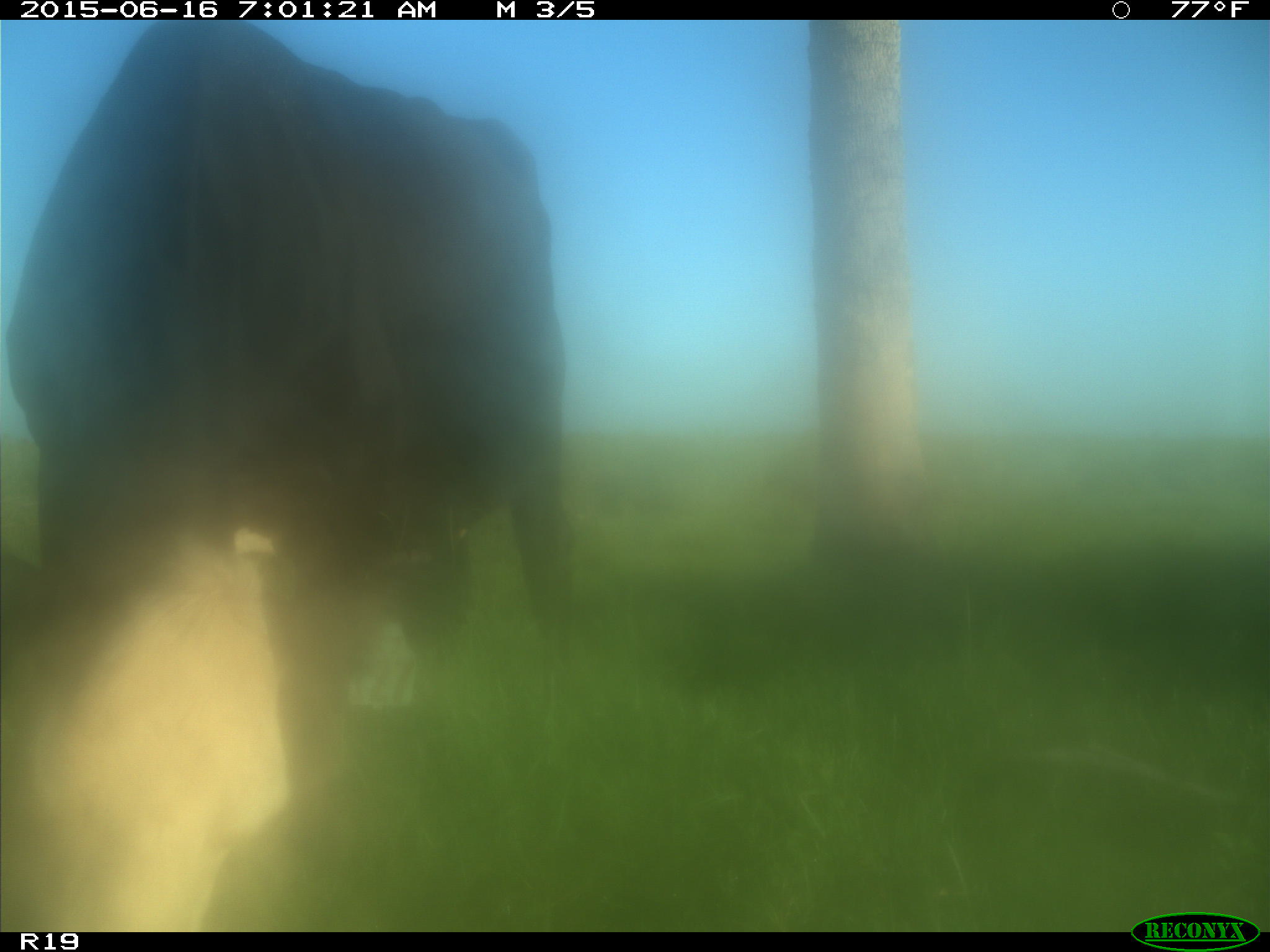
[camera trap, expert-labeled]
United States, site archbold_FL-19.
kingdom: Animalia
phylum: Chordata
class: Mammalia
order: Artiodactyla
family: Bovidae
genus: Bos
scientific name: Bos taurus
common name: domestic cow